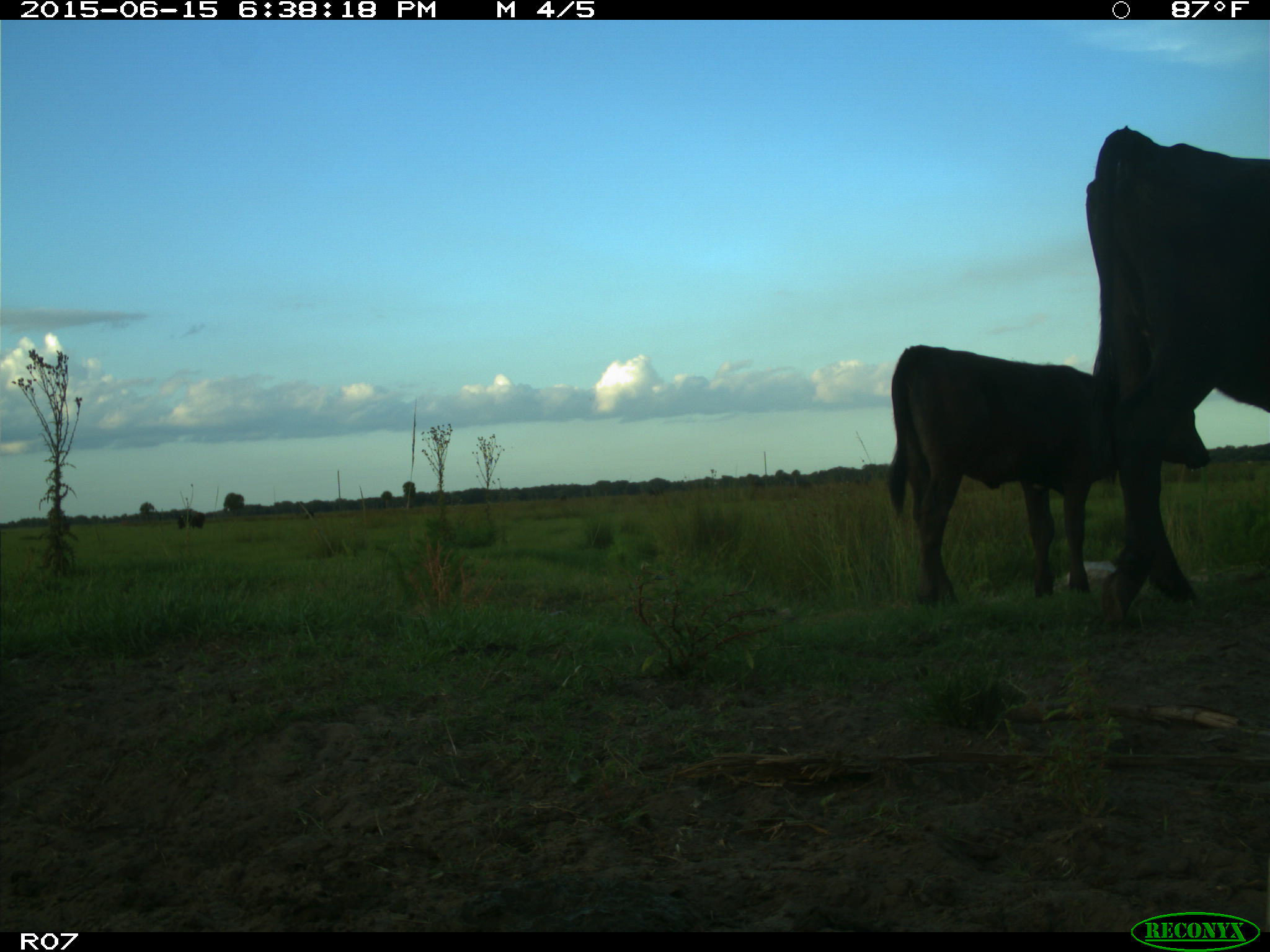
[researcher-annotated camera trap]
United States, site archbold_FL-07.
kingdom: Animalia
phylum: Chordata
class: Mammalia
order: Artiodactyla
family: Bovidae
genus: Bos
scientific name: Bos taurus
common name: domestic cow